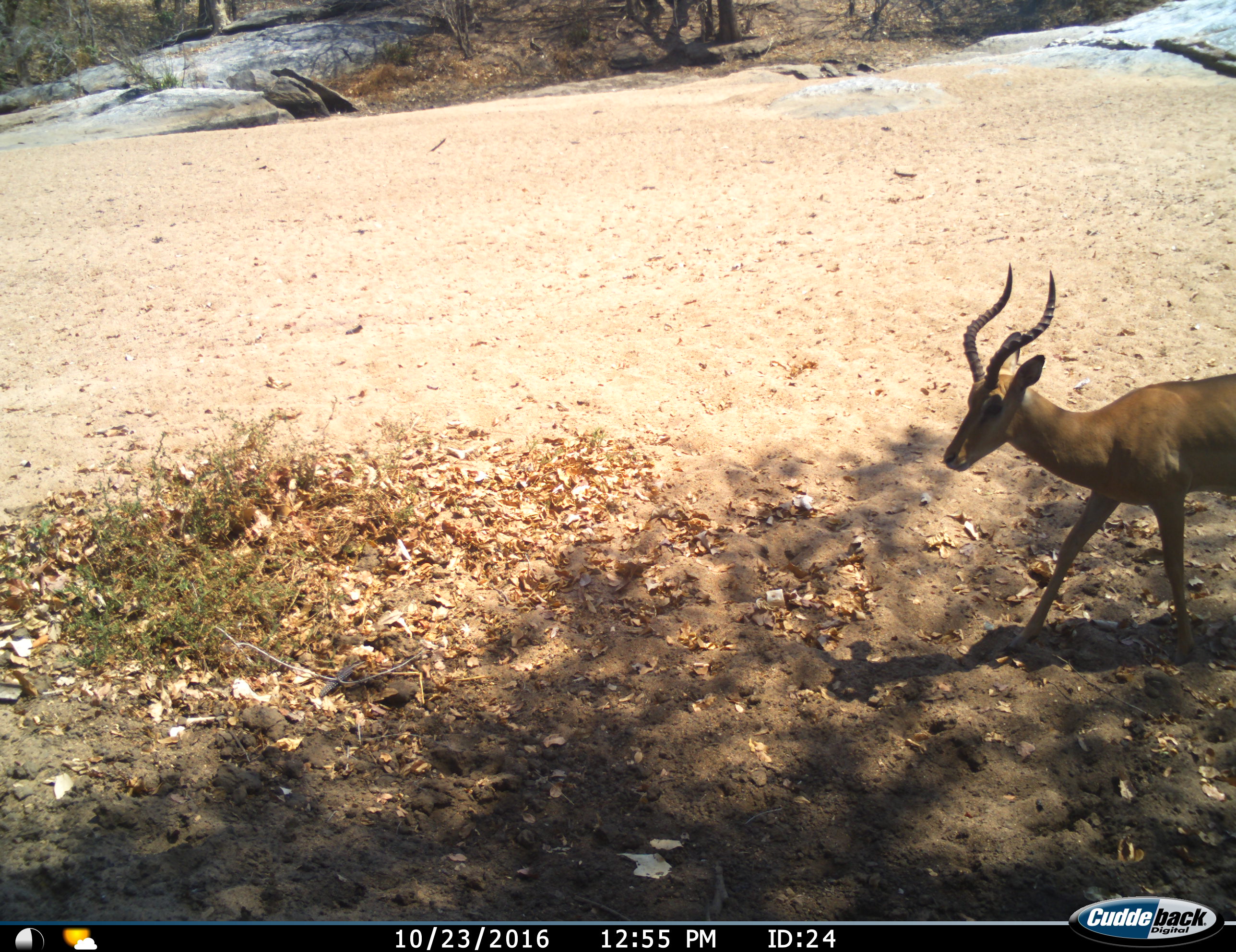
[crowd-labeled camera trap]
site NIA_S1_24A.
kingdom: Animalia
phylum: Chordata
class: Mammalia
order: Artiodactyla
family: Bovidae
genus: Aepyceros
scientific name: Aepyceros melampus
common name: impala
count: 1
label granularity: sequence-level